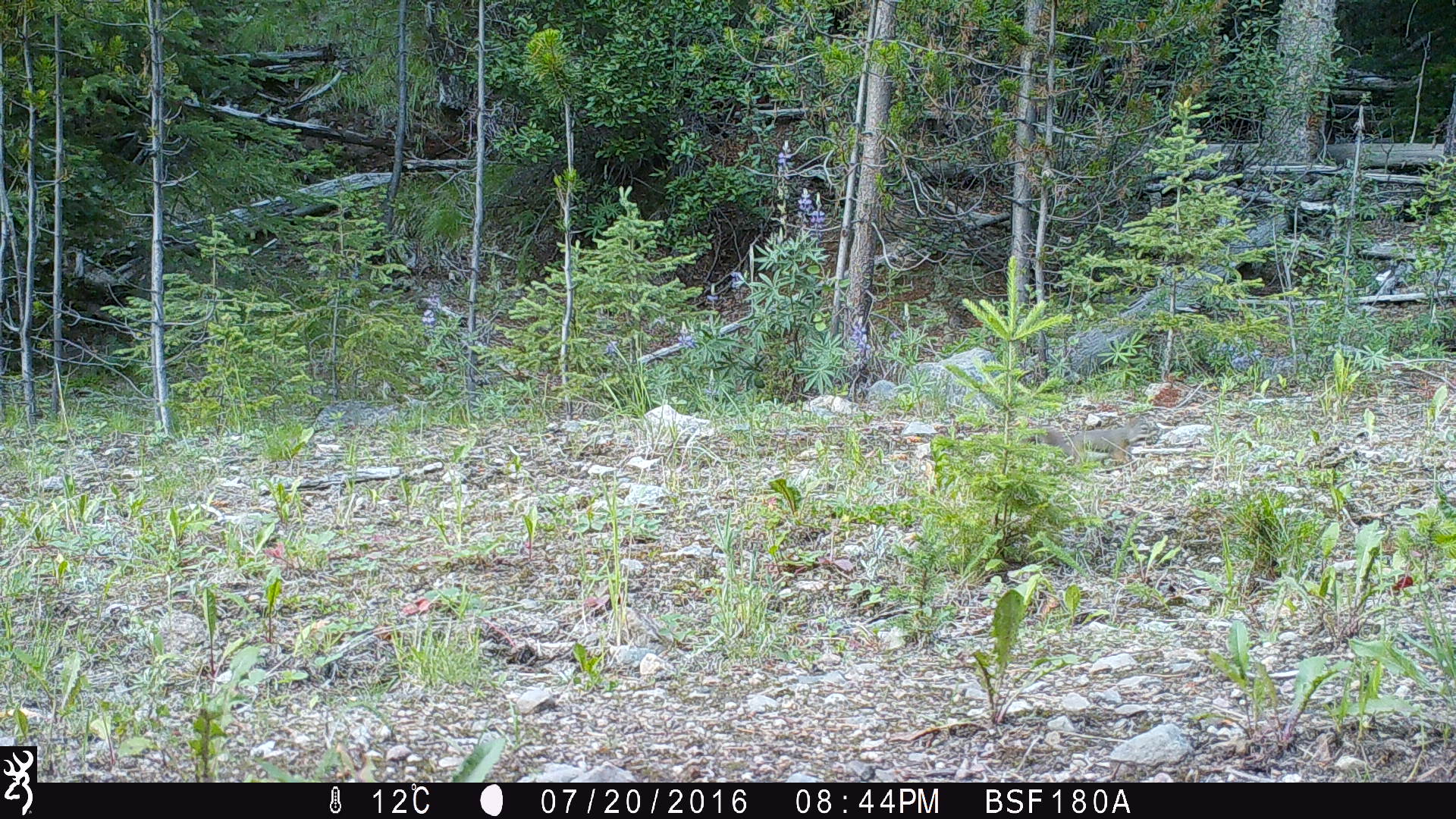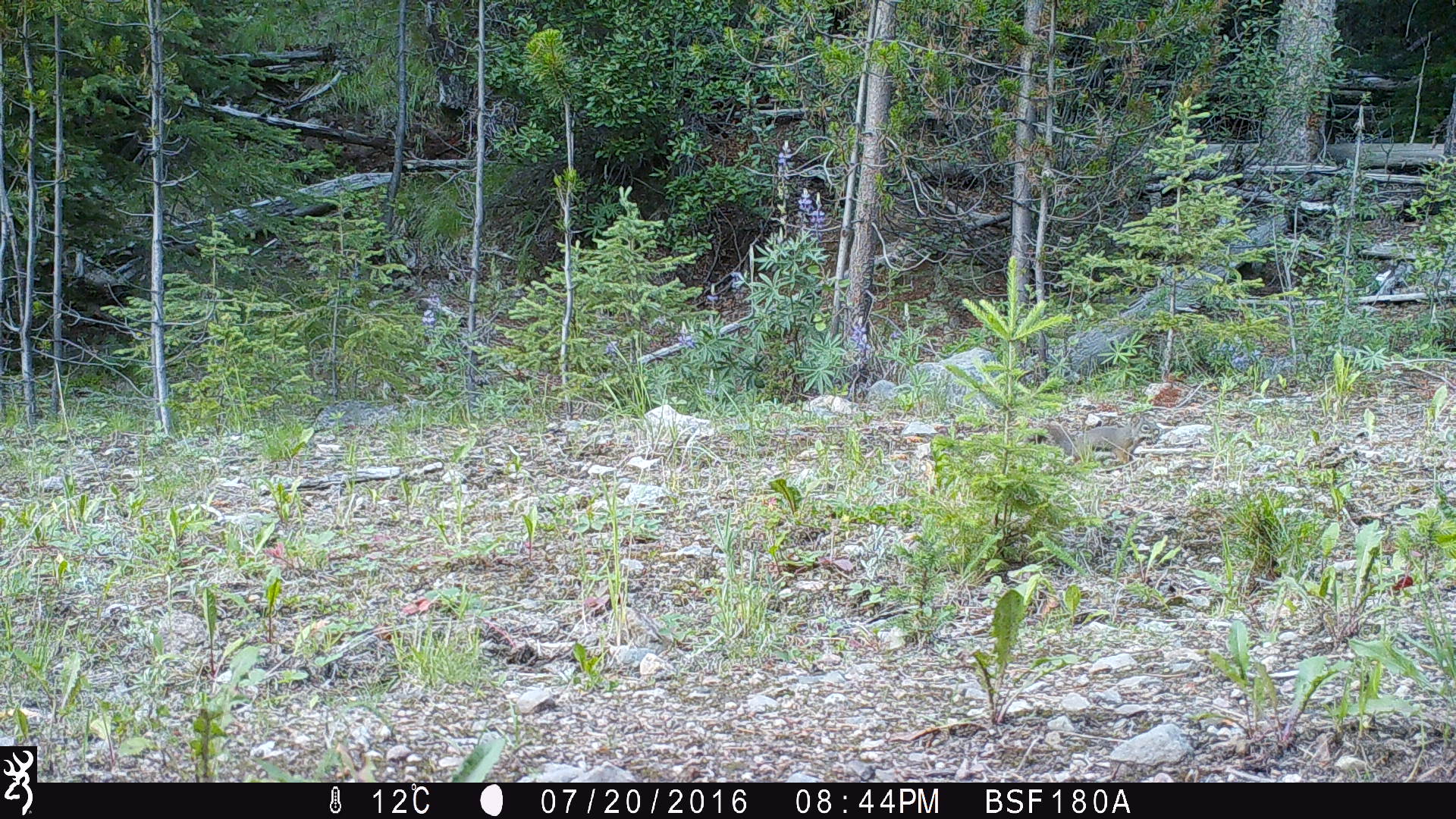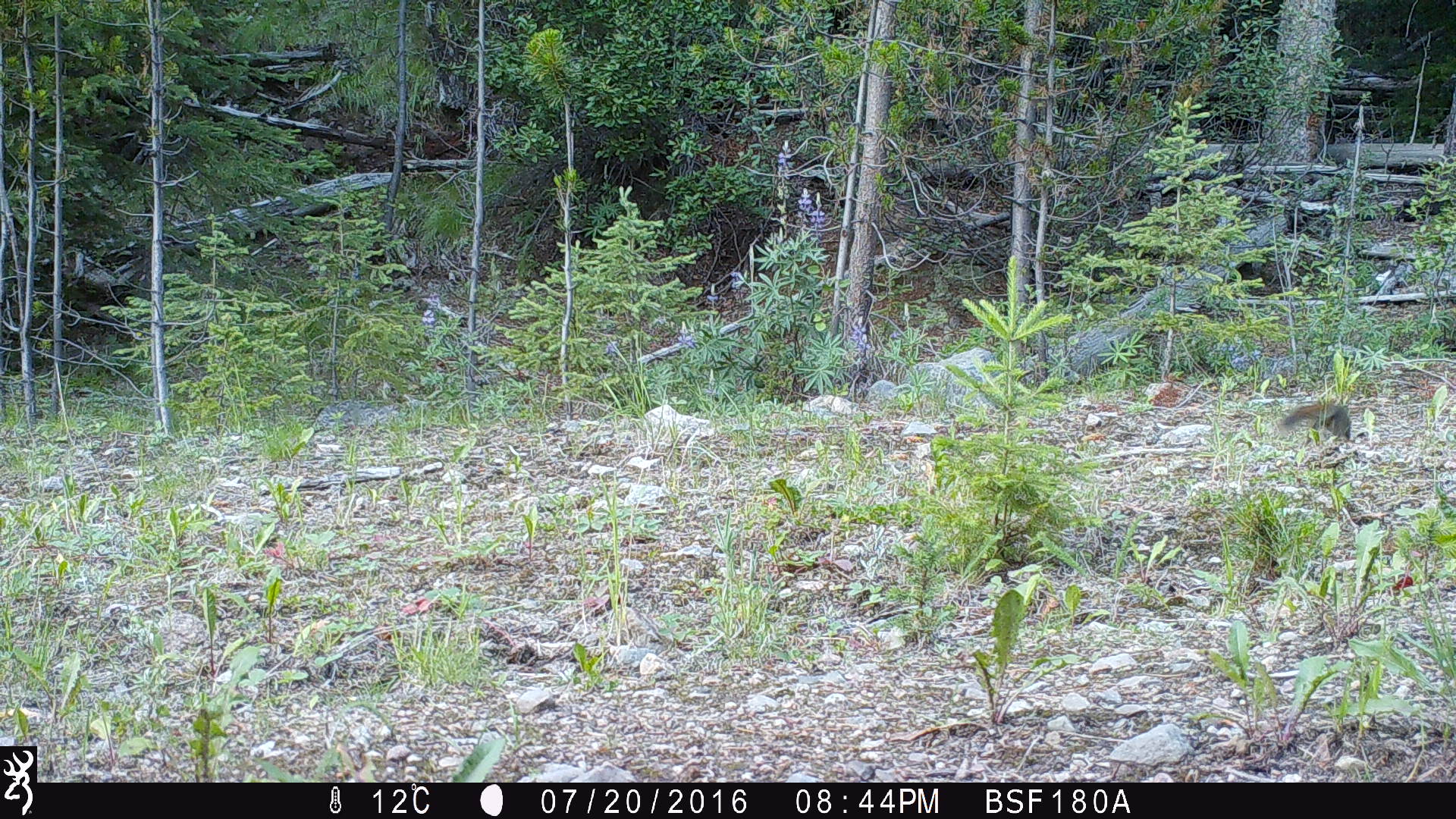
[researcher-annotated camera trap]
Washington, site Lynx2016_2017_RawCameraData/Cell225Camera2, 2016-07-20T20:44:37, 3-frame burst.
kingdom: Animalia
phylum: Chordata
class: Mammalia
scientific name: Mammalia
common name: small mammal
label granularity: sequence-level